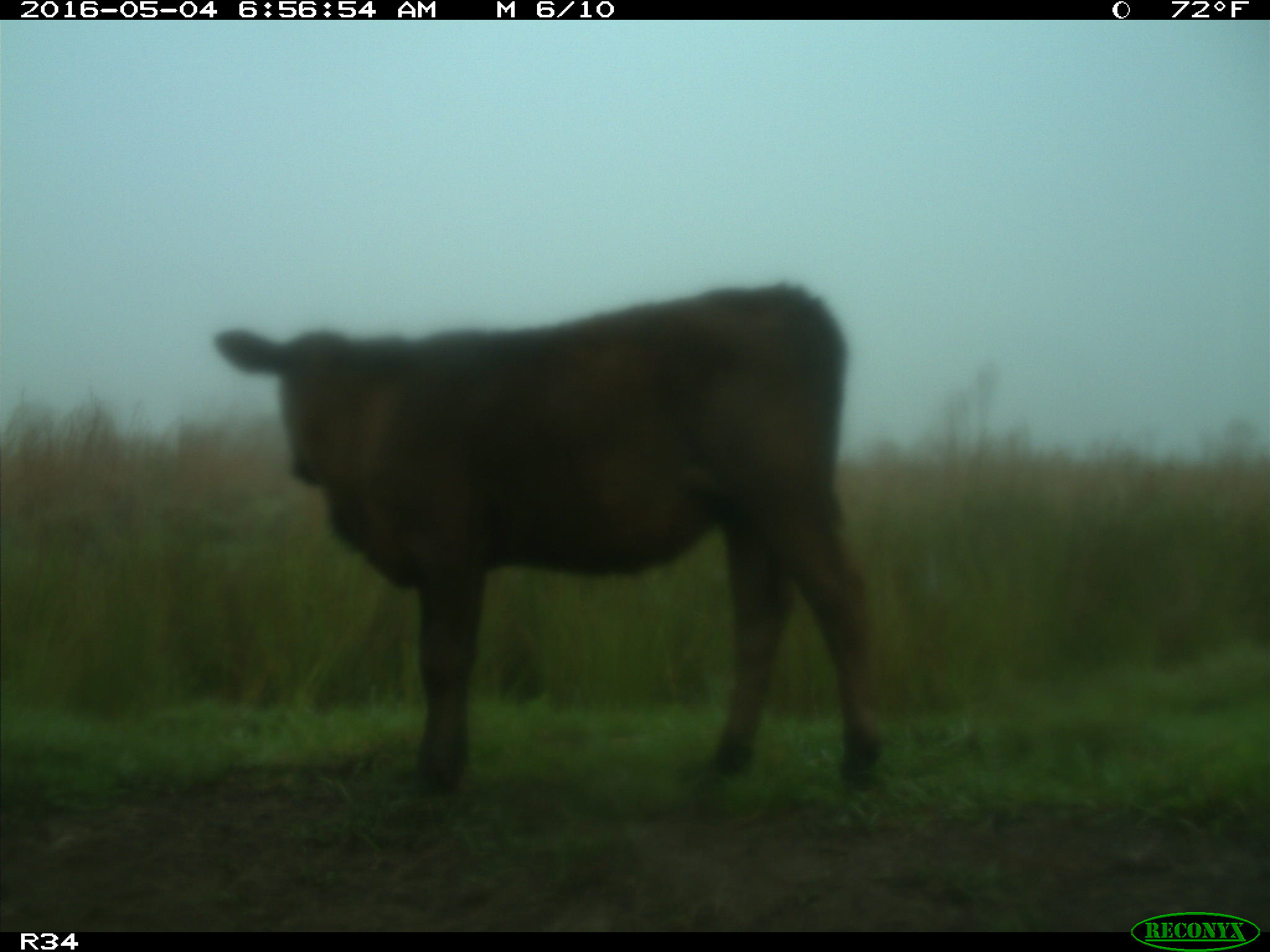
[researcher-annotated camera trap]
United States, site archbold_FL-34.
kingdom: Animalia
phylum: Chordata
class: Mammalia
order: Artiodactyla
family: Bovidae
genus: Bos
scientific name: Bos taurus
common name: domestic cow